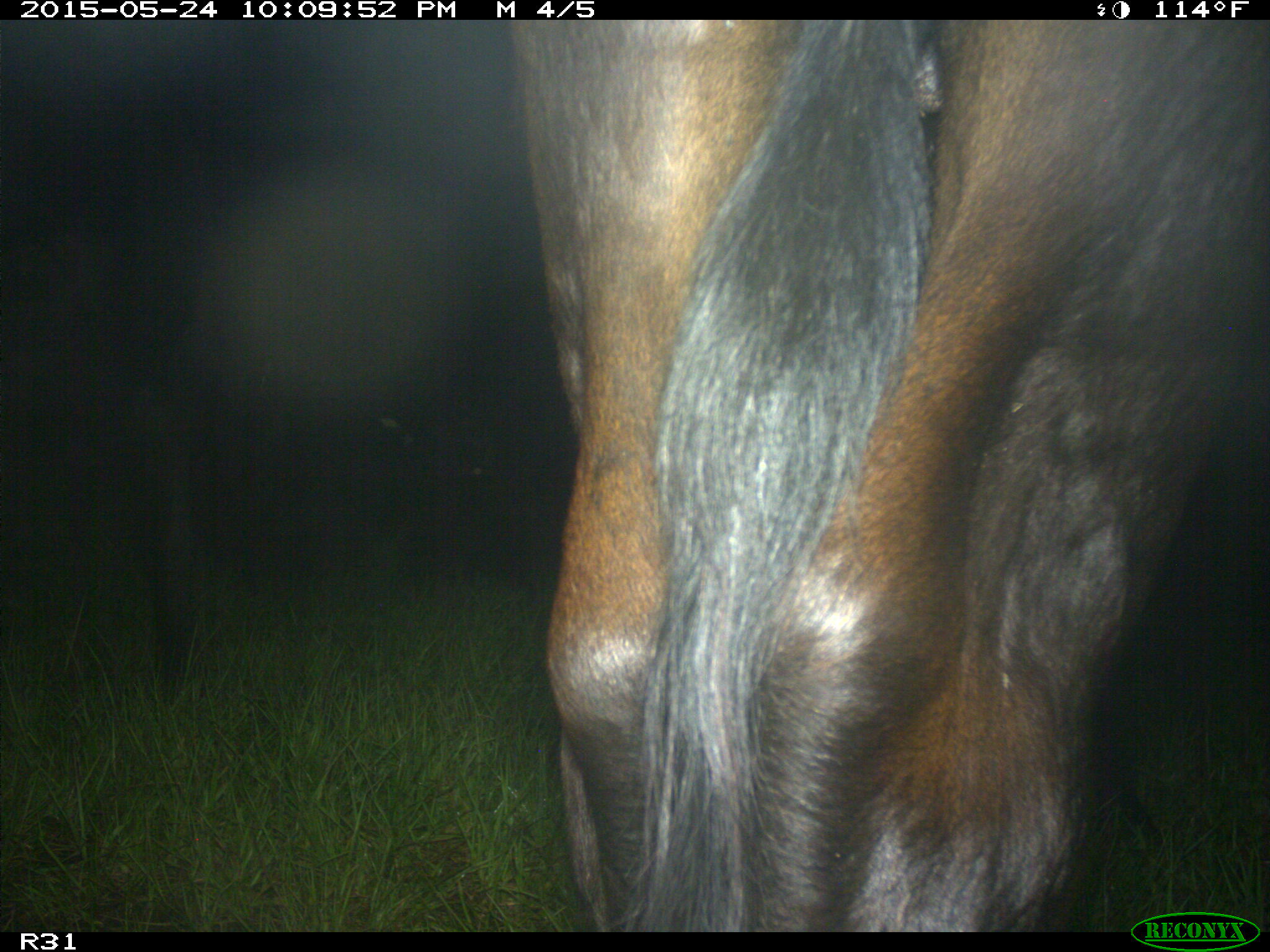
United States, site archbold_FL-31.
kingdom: Animalia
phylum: Chordata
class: Mammalia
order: Artiodactyla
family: Bovidae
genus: Bos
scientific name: Bos taurus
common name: domestic cow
Bos taurus (domestic cow).